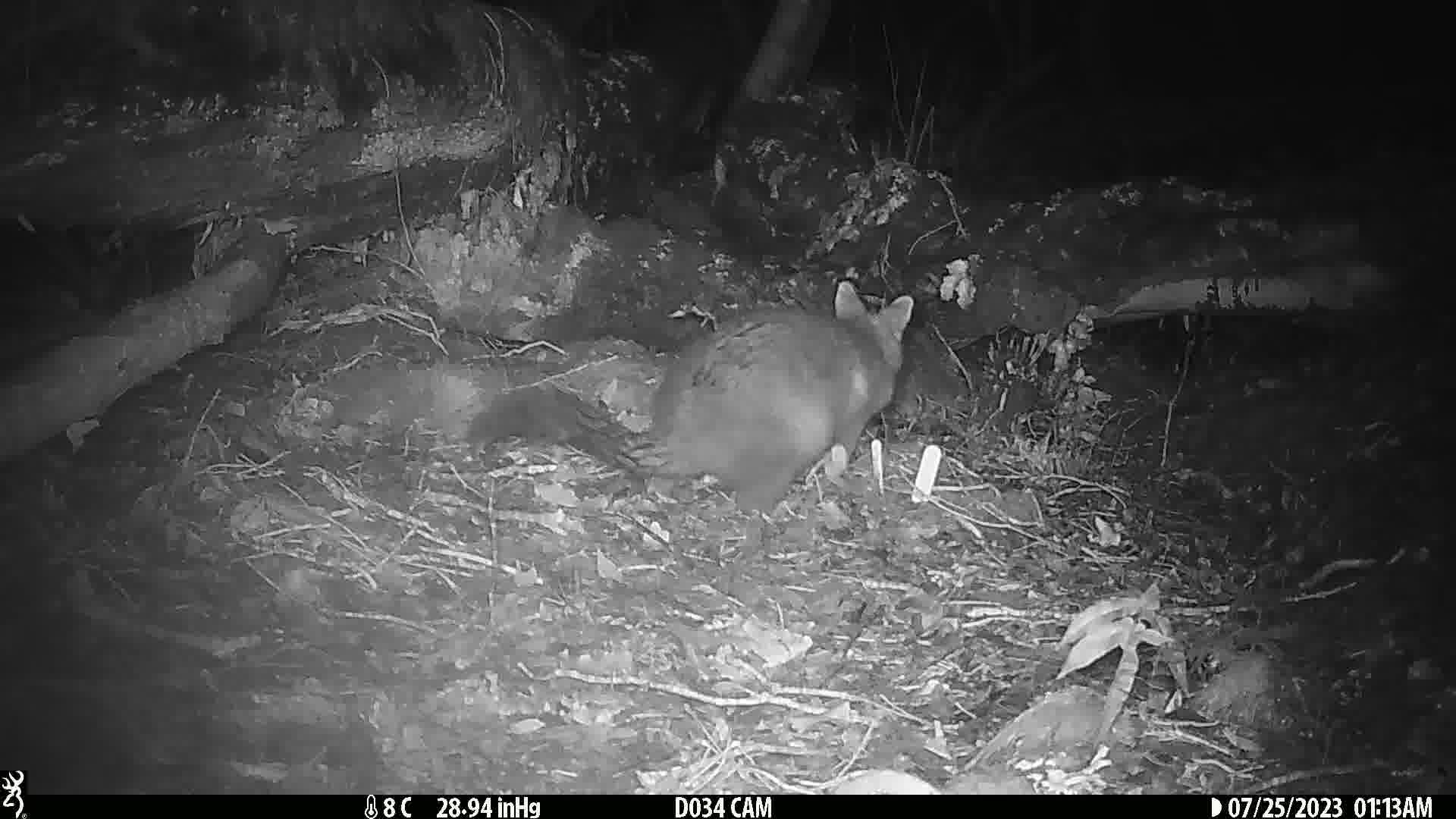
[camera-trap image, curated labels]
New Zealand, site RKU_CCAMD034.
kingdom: Animalia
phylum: Chordata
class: Mammalia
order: Diprotodontia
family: Phalangeridae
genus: Trichosurus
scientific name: Trichosurus vulpecula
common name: common brushtail possum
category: possum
Possum (common brushtail possum) (Trichosurus vulpecula).